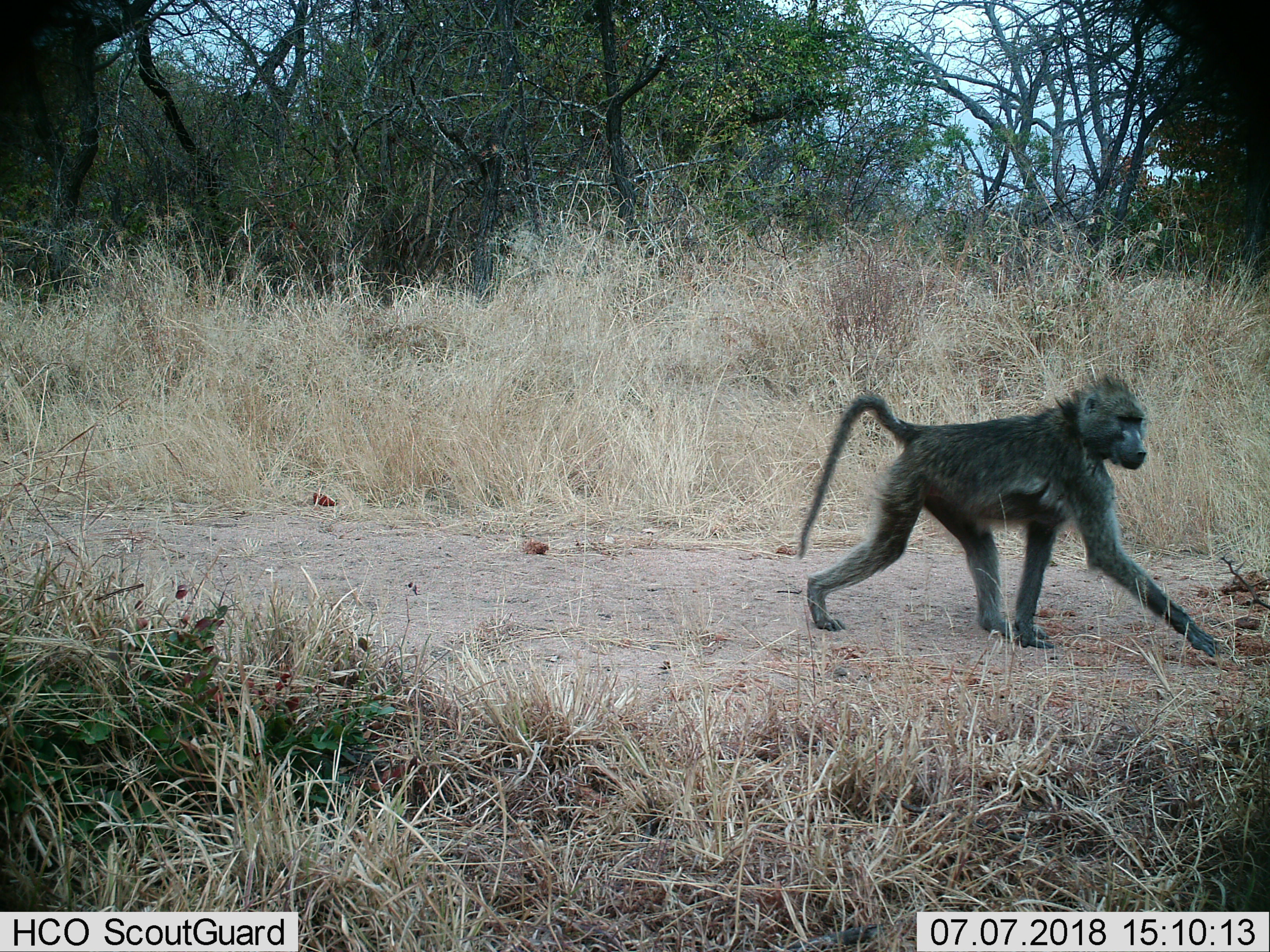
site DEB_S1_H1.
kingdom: Animalia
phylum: Chordata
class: Mammalia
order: Primates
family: Cercopithecidae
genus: Papio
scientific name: Papio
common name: baboon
Baboon (Papio), count 1. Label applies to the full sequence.